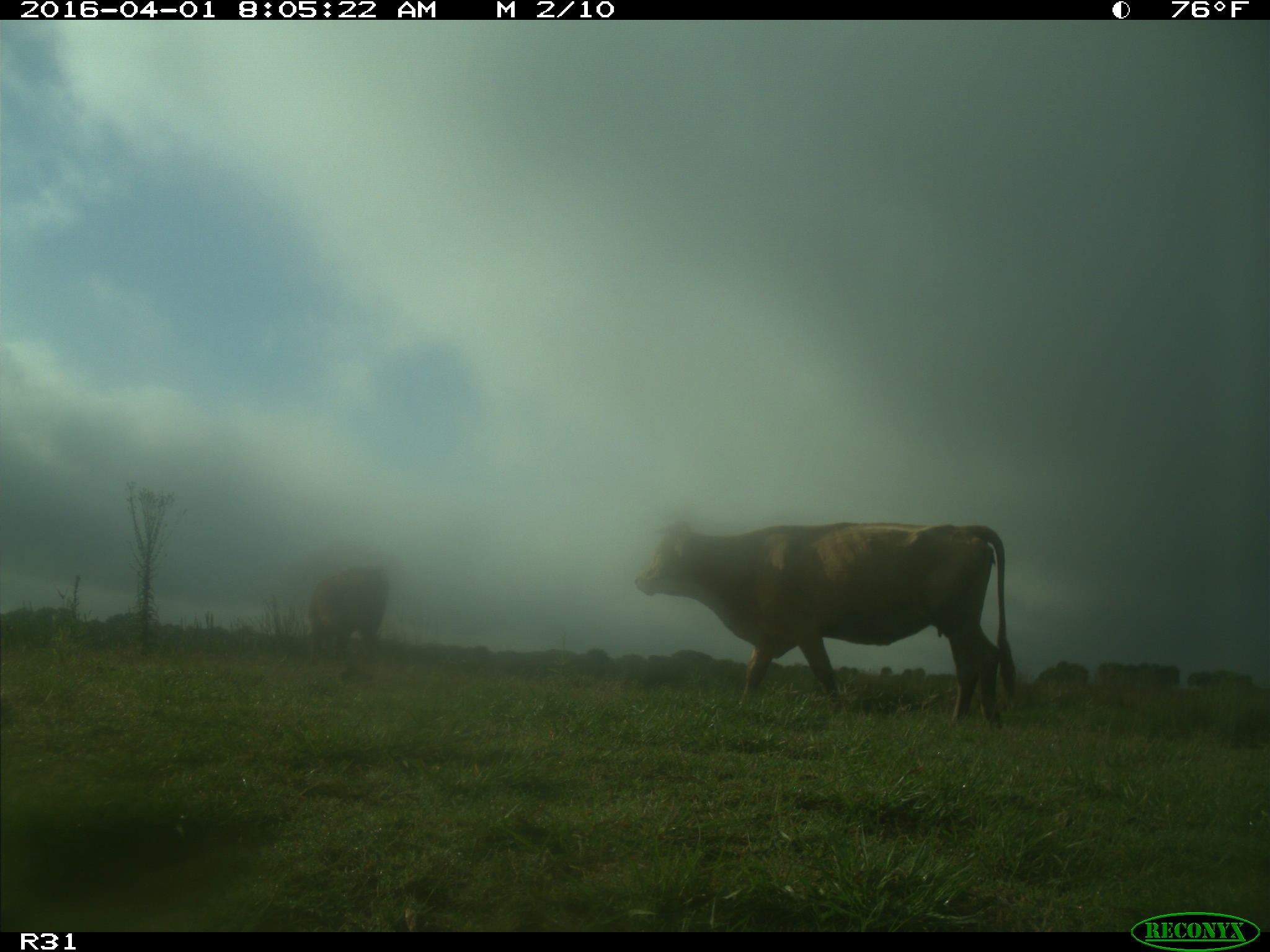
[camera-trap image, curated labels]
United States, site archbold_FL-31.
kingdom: Animalia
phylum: Chordata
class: Mammalia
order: Artiodactyla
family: Bovidae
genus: Bos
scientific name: Bos taurus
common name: domestic cow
Bos taurus (domestic cow).